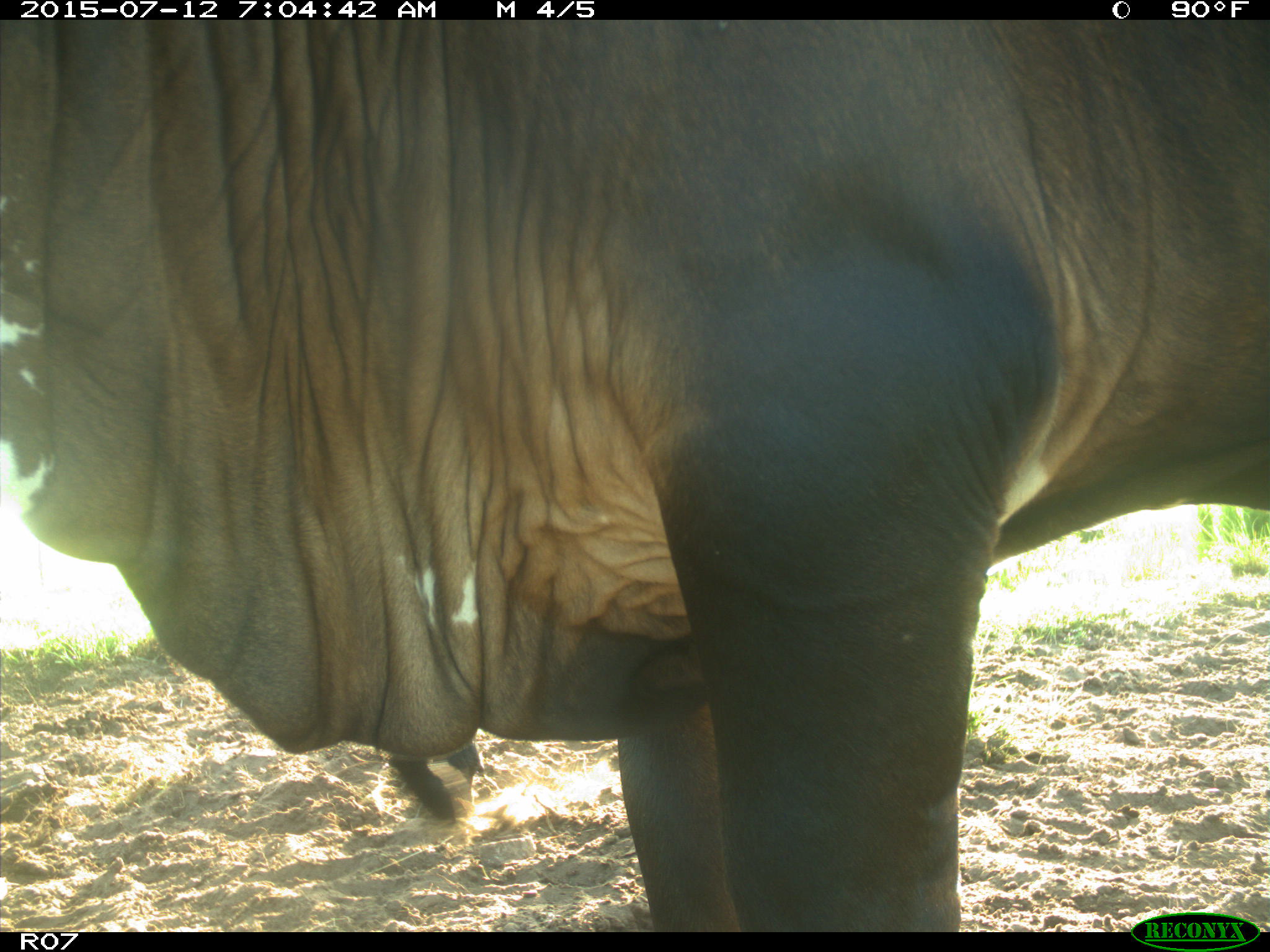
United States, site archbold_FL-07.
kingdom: Animalia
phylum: Chordata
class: Mammalia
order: Artiodactyla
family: Bovidae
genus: Bos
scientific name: Bos taurus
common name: domestic cow